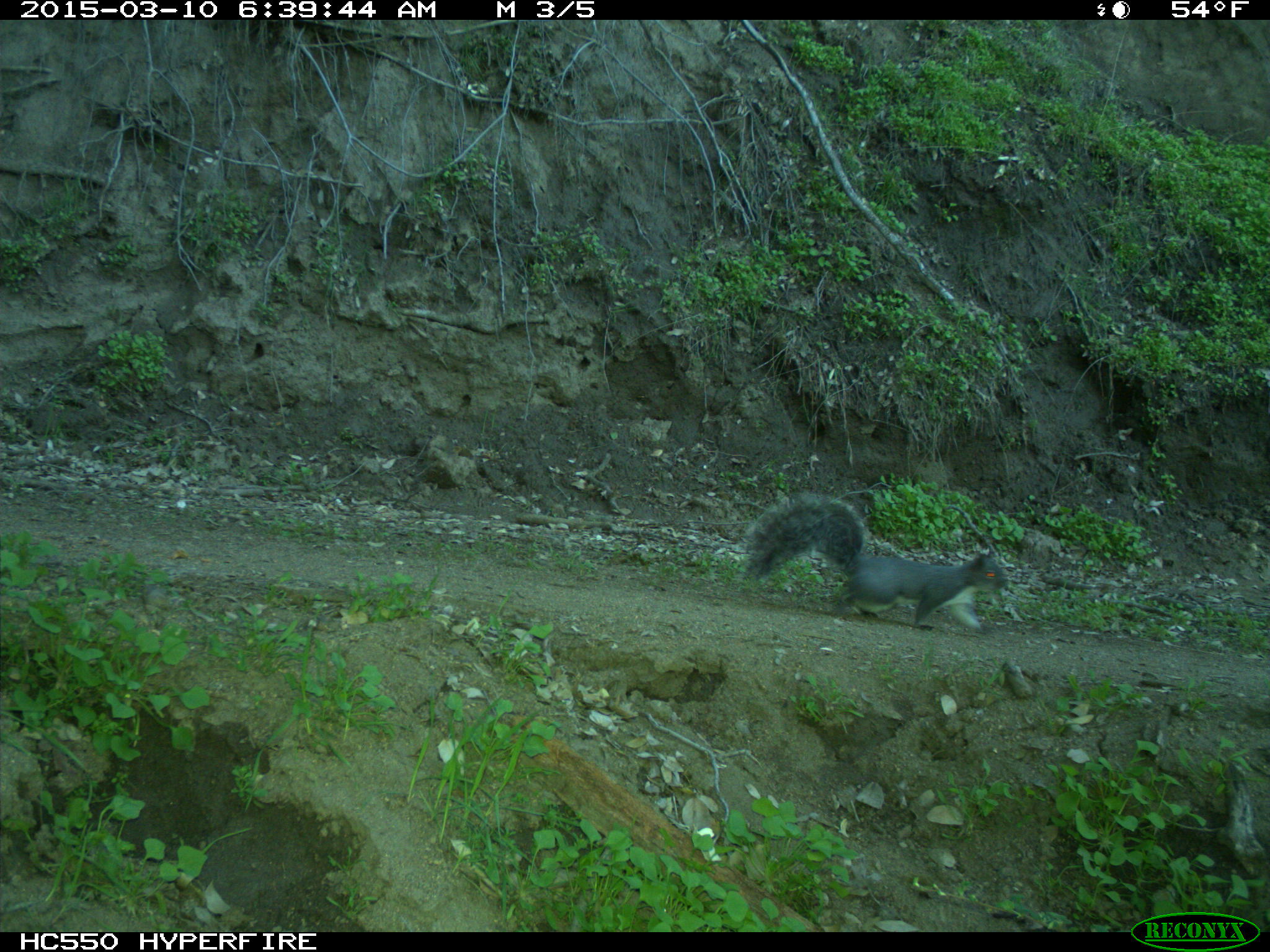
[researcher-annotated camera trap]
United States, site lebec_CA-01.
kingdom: Animalia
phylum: Chordata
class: Mammalia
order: Rodentia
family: Sciuridae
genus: Sciurus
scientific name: Sciurus carolinensis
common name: eastern gray squirrel